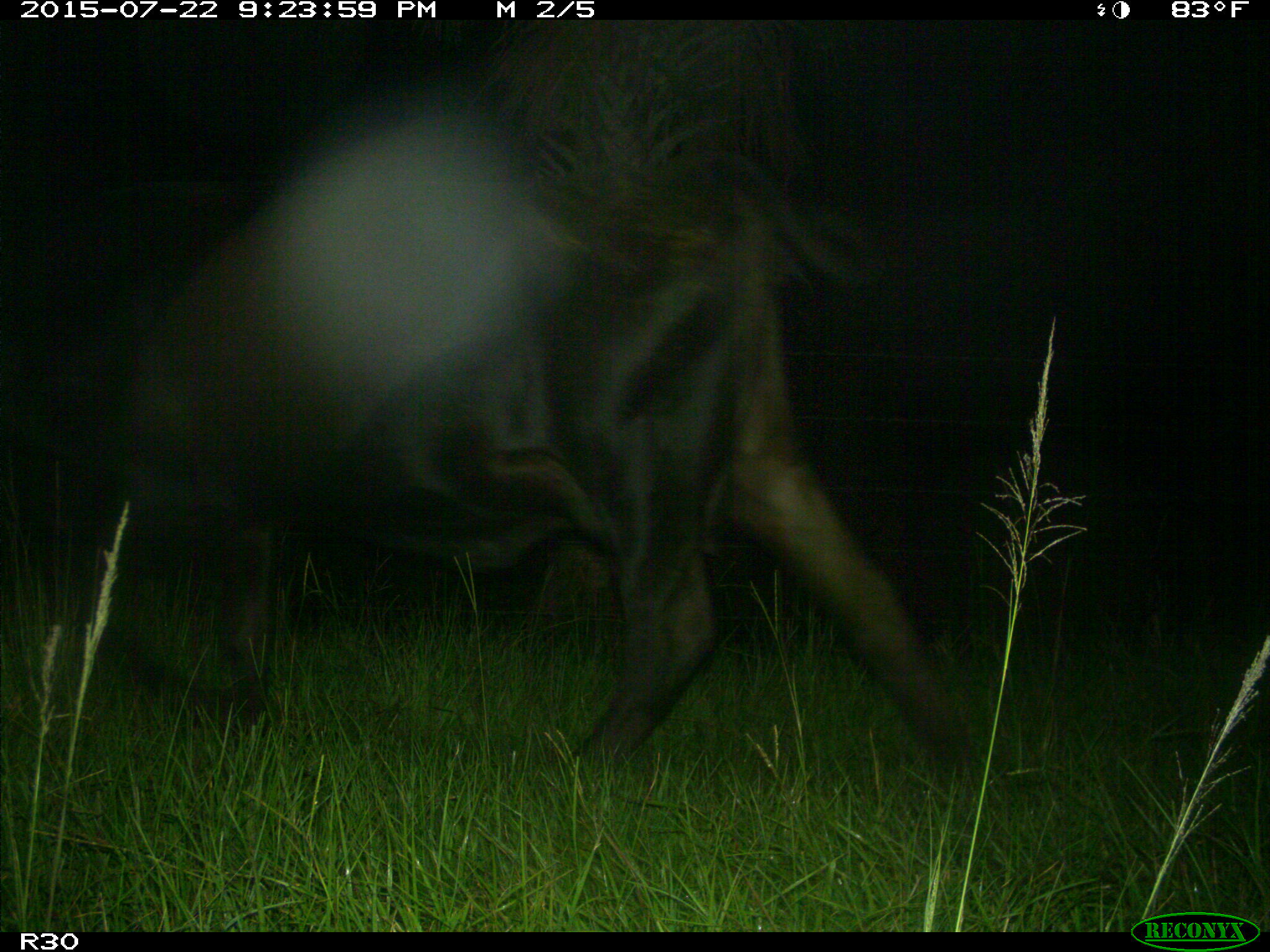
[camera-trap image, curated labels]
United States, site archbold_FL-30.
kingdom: Animalia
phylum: Chordata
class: Mammalia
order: Artiodactyla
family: Bovidae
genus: Bos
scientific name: Bos taurus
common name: domestic cow